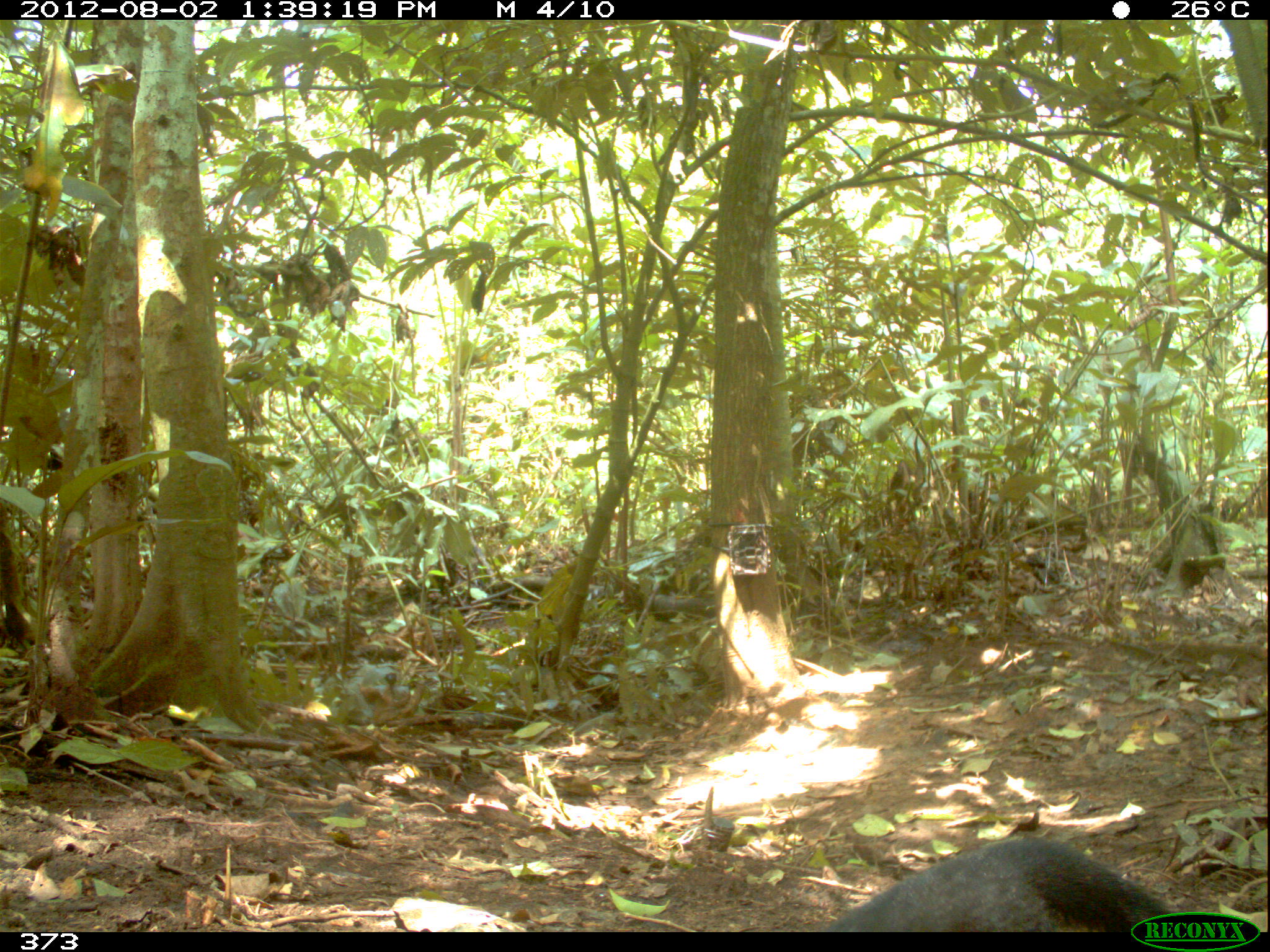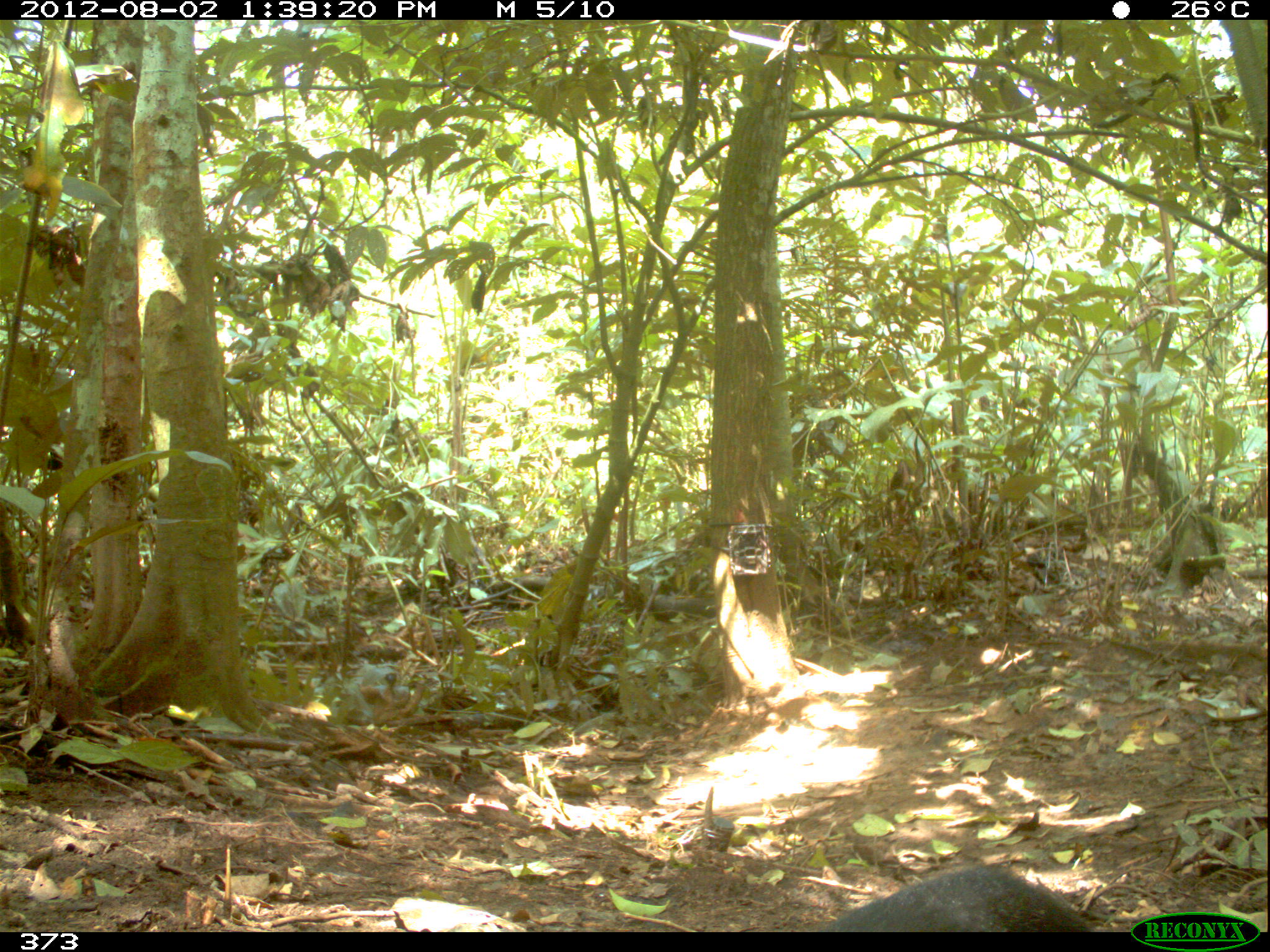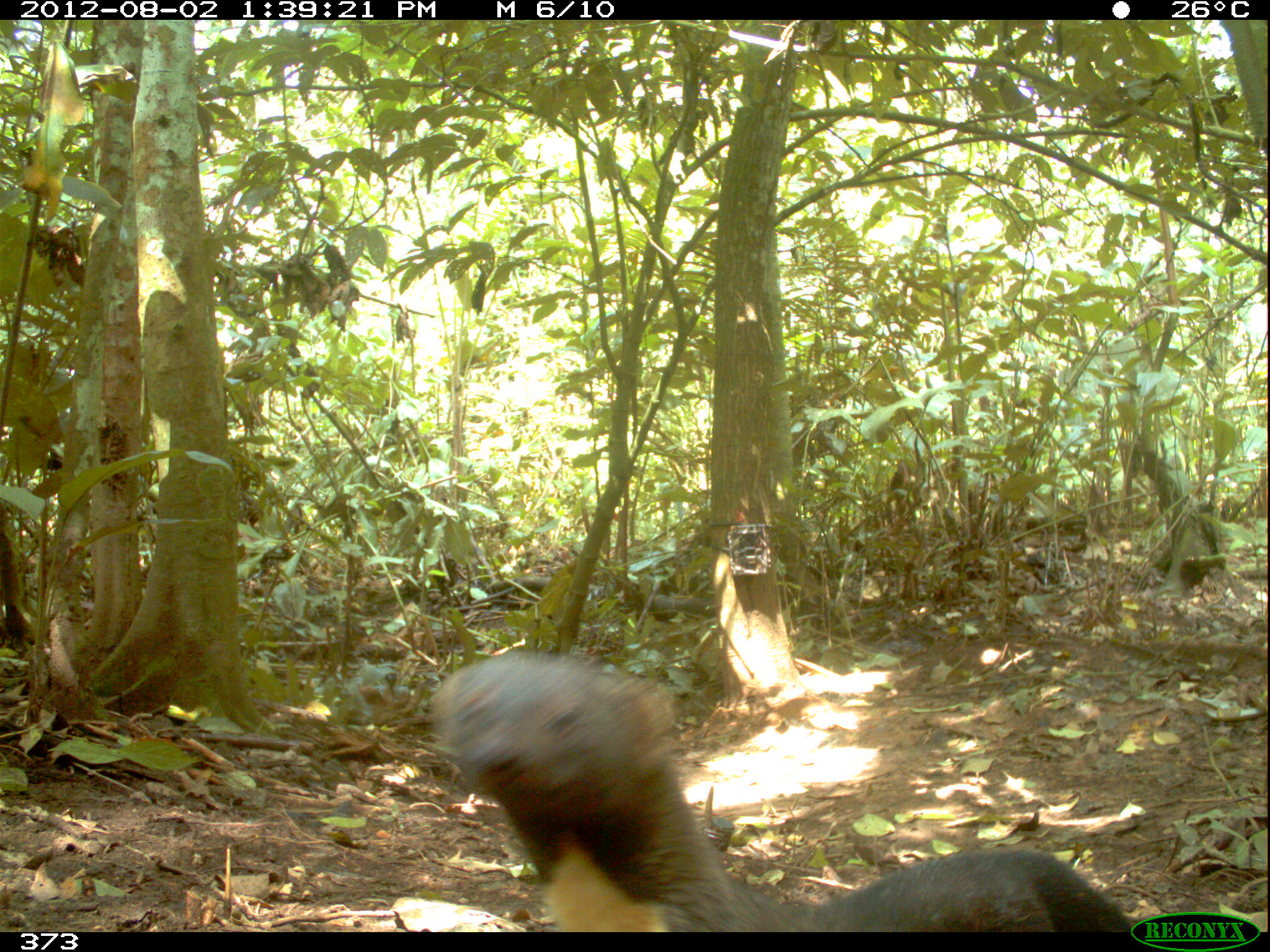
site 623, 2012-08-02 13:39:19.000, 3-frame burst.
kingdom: Animalia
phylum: Chordata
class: Mammalia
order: Carnivora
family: Mustelidae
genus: Eira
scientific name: Eira barbara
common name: tayra